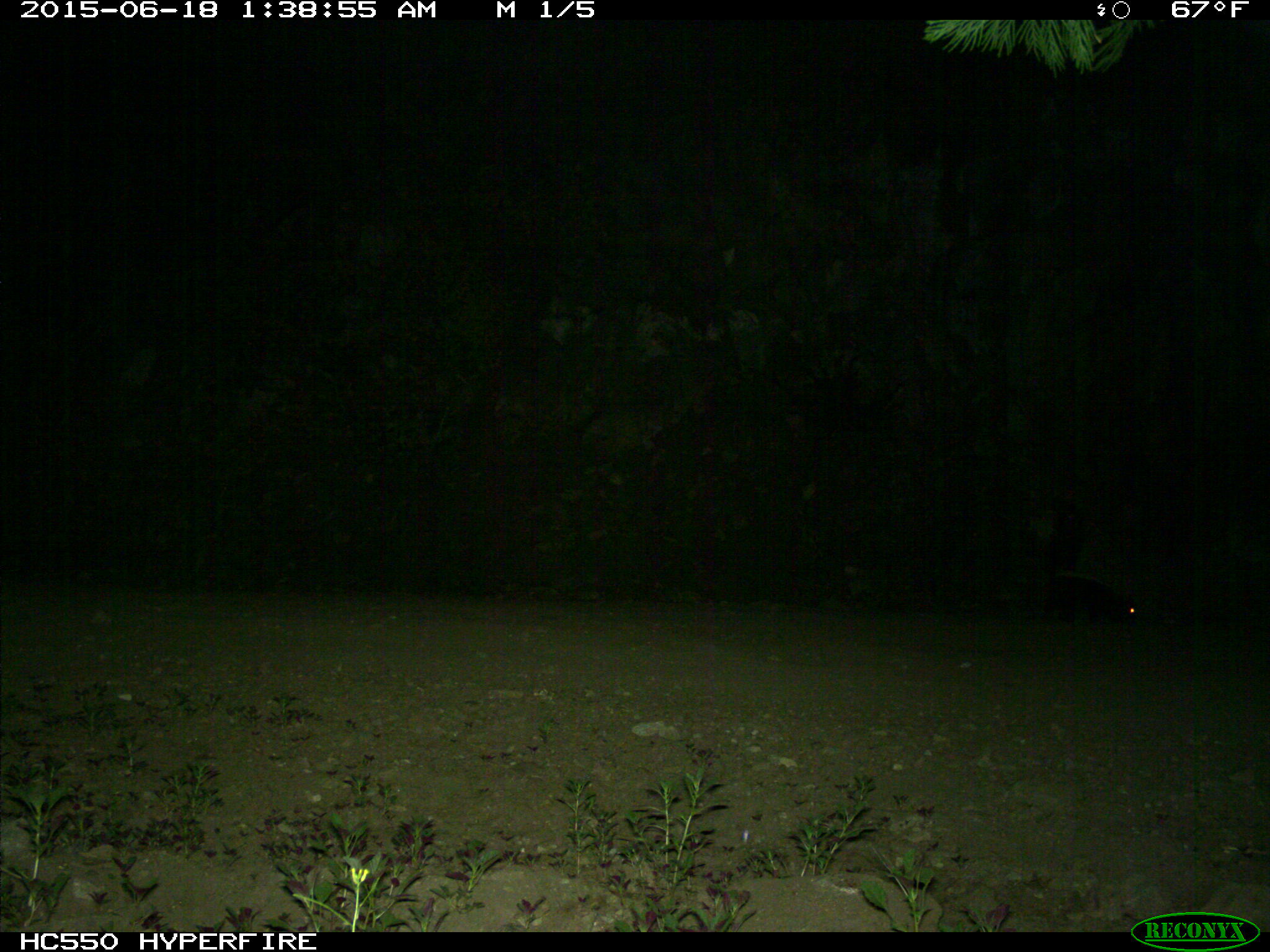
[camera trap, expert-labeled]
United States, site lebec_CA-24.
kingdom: Animalia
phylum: Chordata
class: Mammalia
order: Carnivora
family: Mephitidae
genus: Mephitis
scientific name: Mephitis mephitis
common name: striped skunk